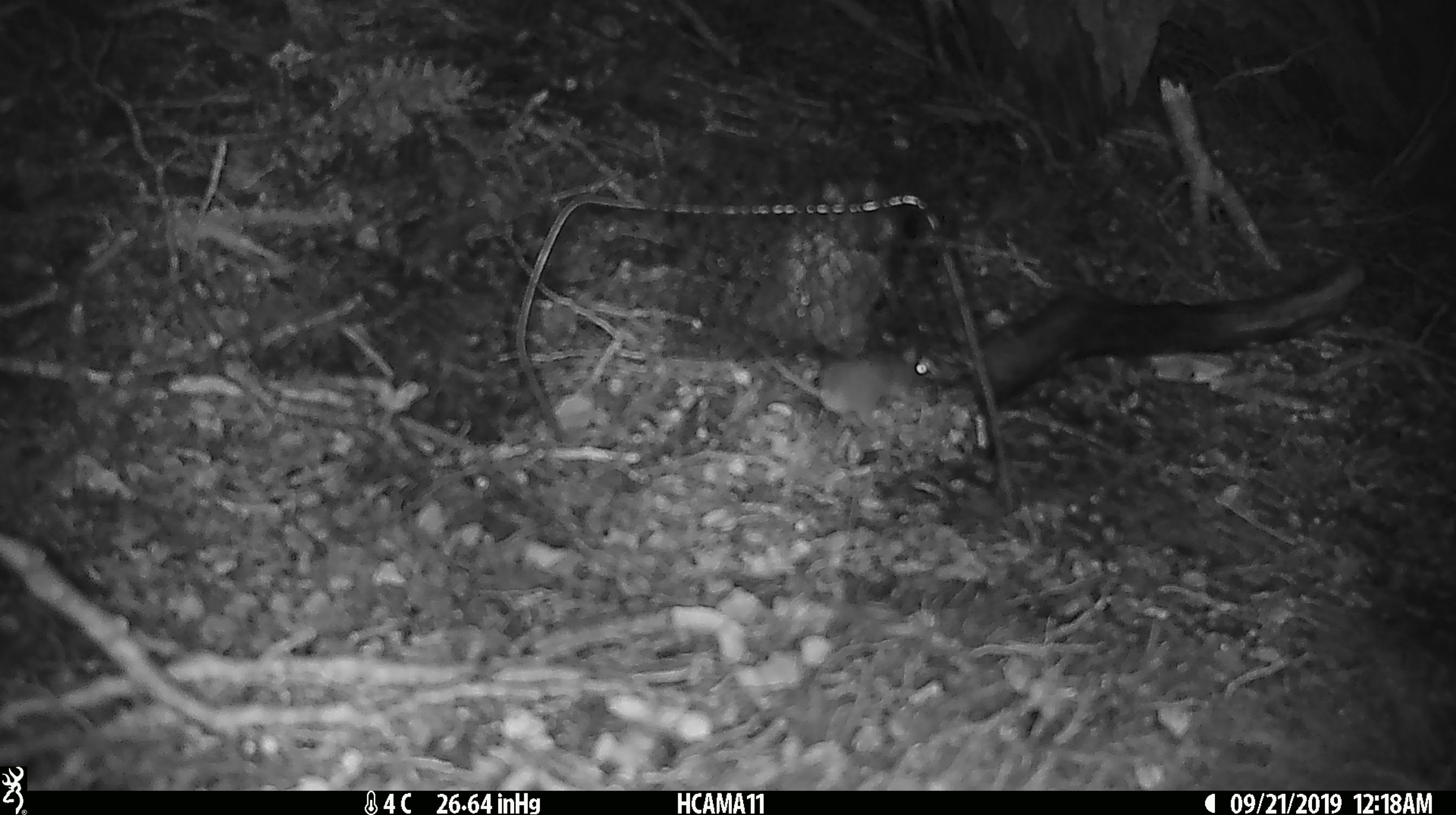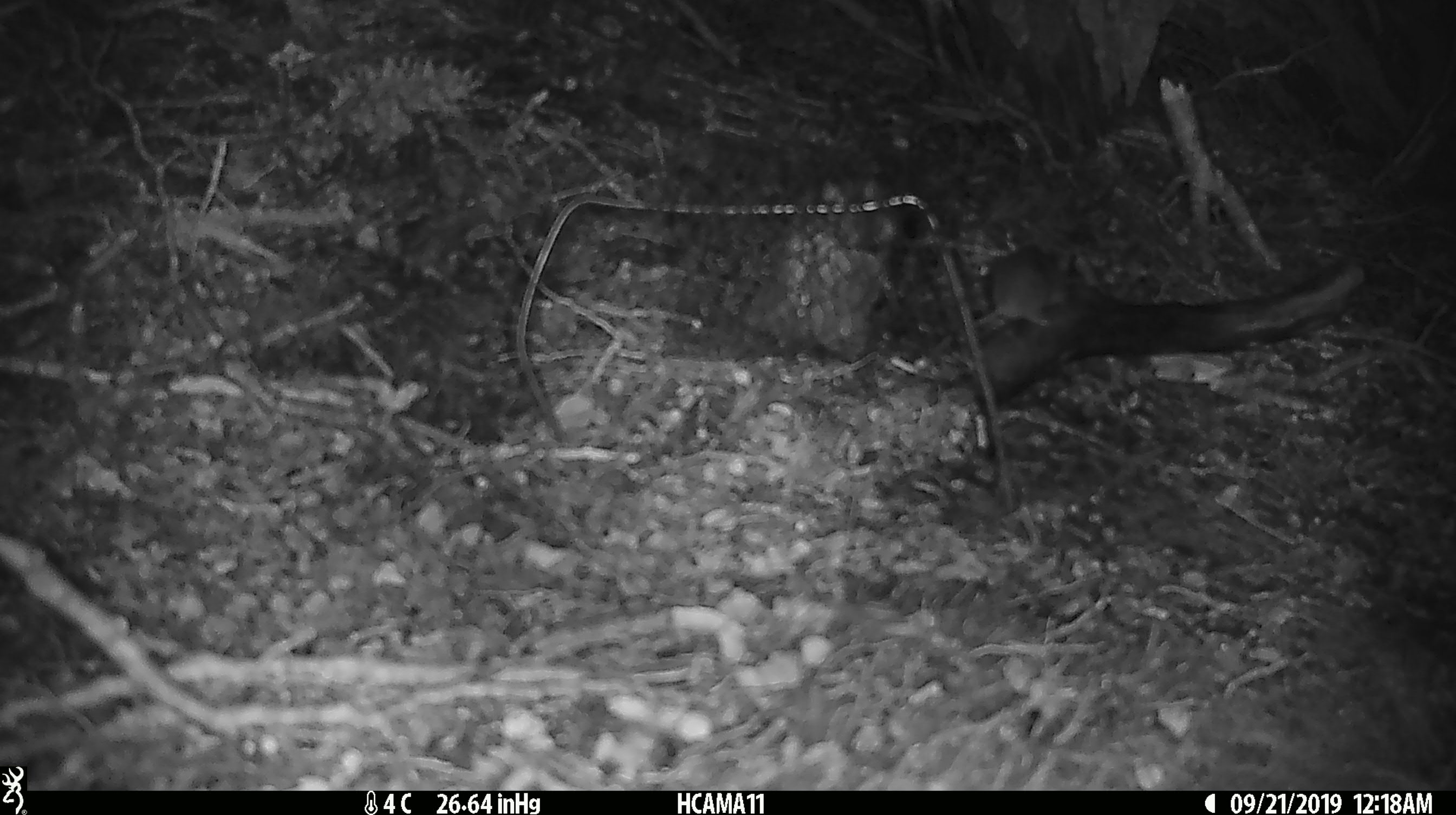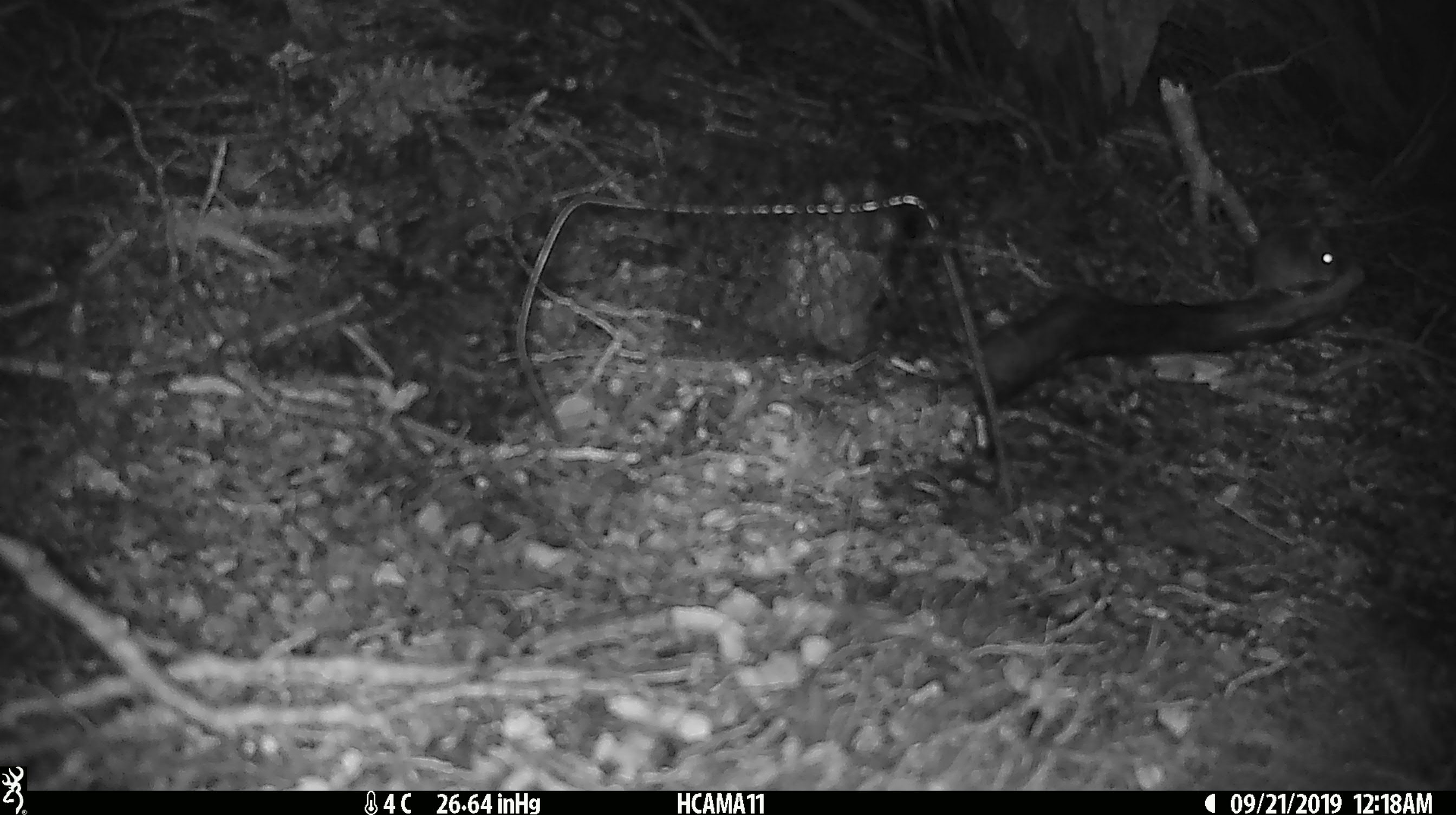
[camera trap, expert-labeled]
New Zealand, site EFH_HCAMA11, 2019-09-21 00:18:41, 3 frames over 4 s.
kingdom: Animalia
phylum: Chordata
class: Mammalia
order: Rodentia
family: Muridae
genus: Mus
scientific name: Mus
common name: mouse